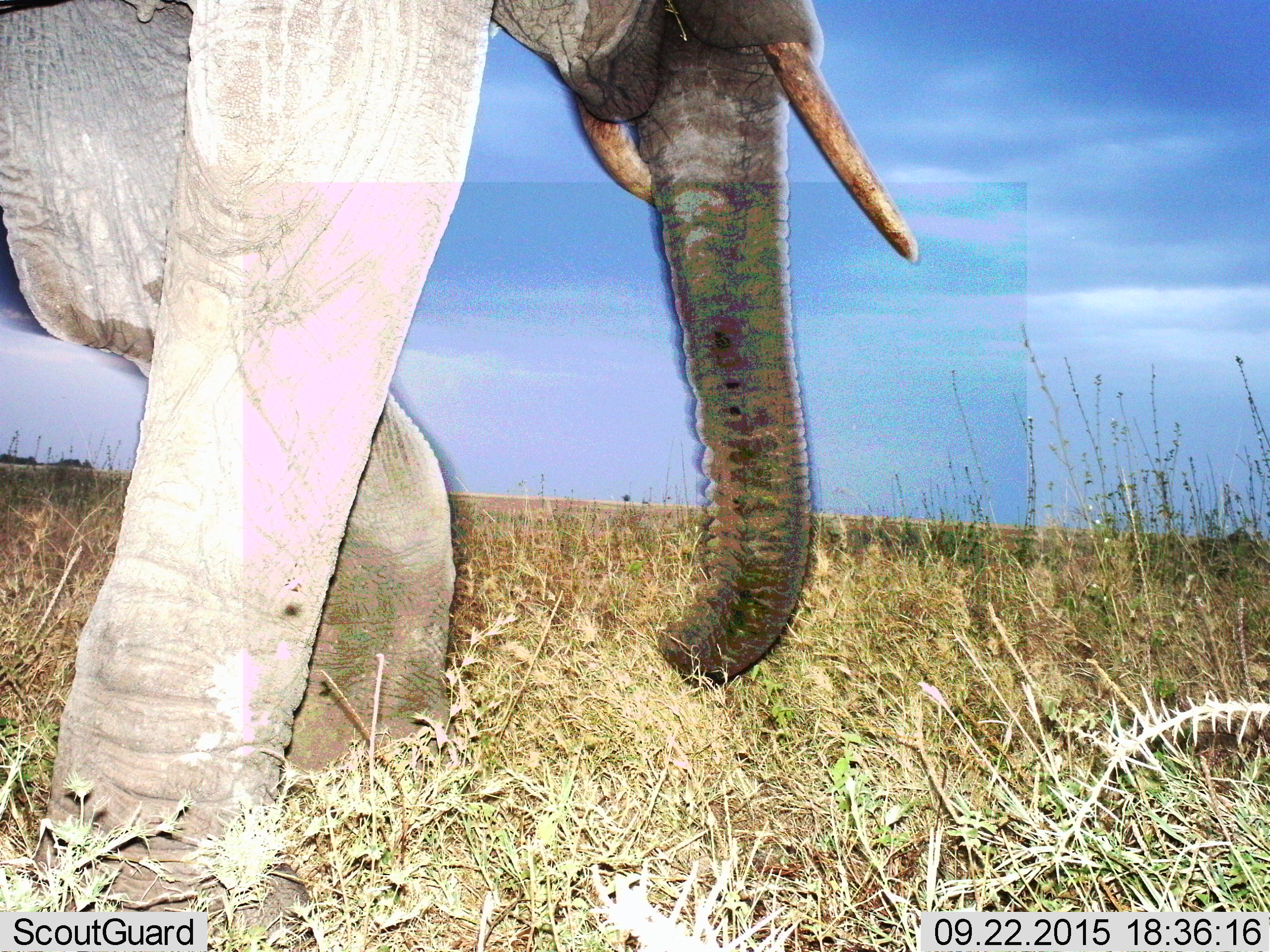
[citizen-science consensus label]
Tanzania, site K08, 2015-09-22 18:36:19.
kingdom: Animalia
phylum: Chordata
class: Mammalia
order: Proboscidea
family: Elephantidae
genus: Loxodonta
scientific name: Loxodonta africana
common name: african bush elephant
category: elephant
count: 1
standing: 11%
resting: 0%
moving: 100%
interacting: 0%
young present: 0%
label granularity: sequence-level